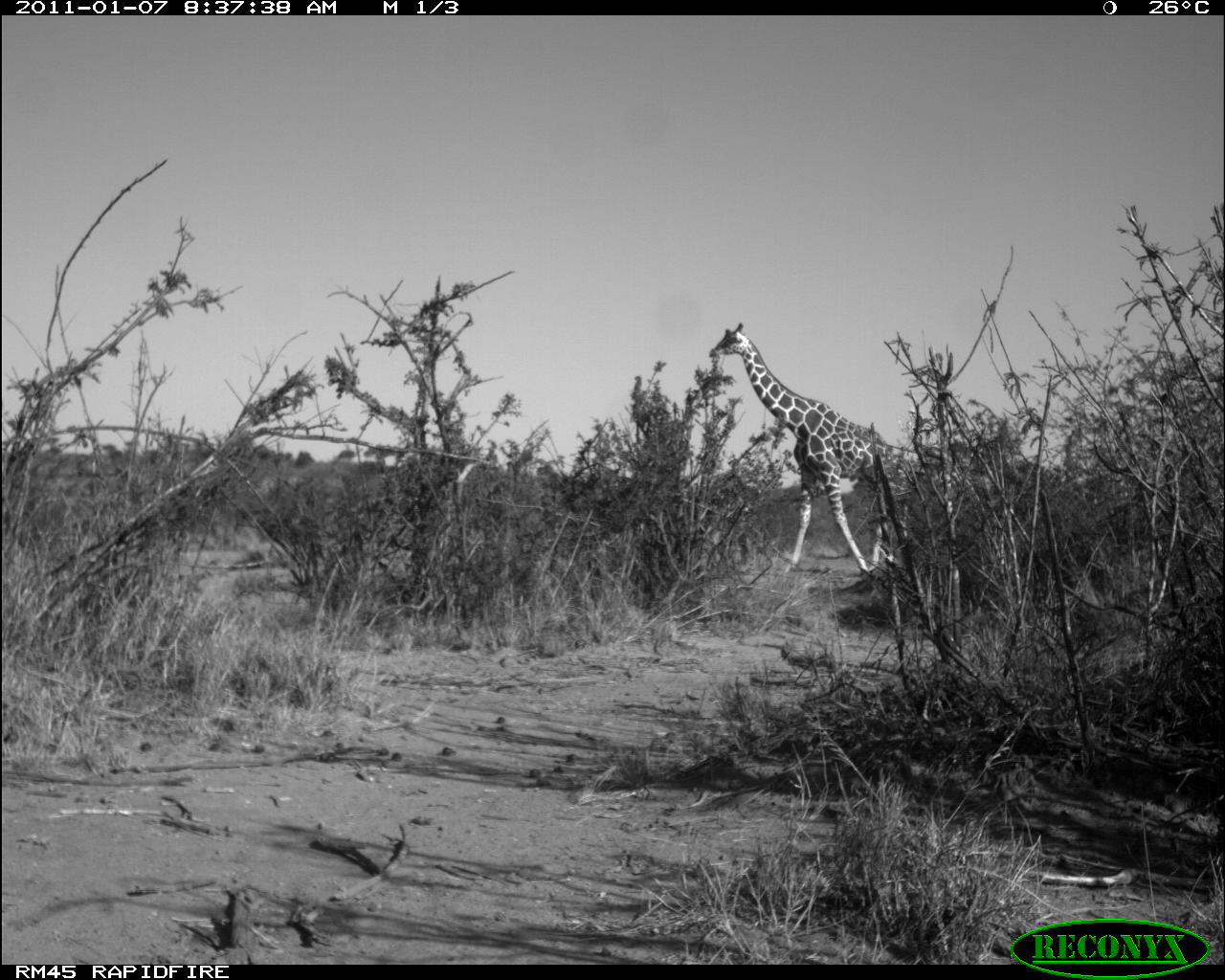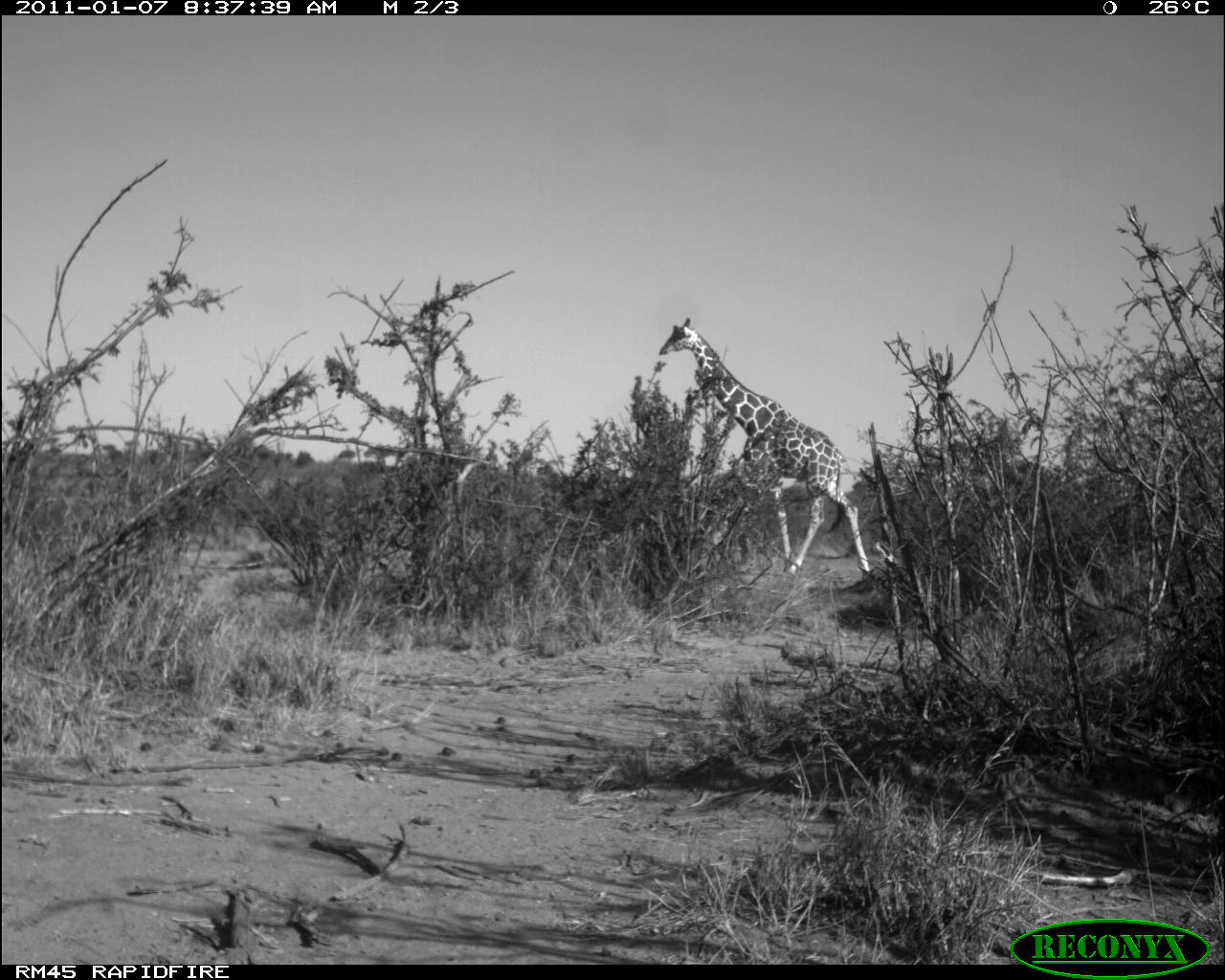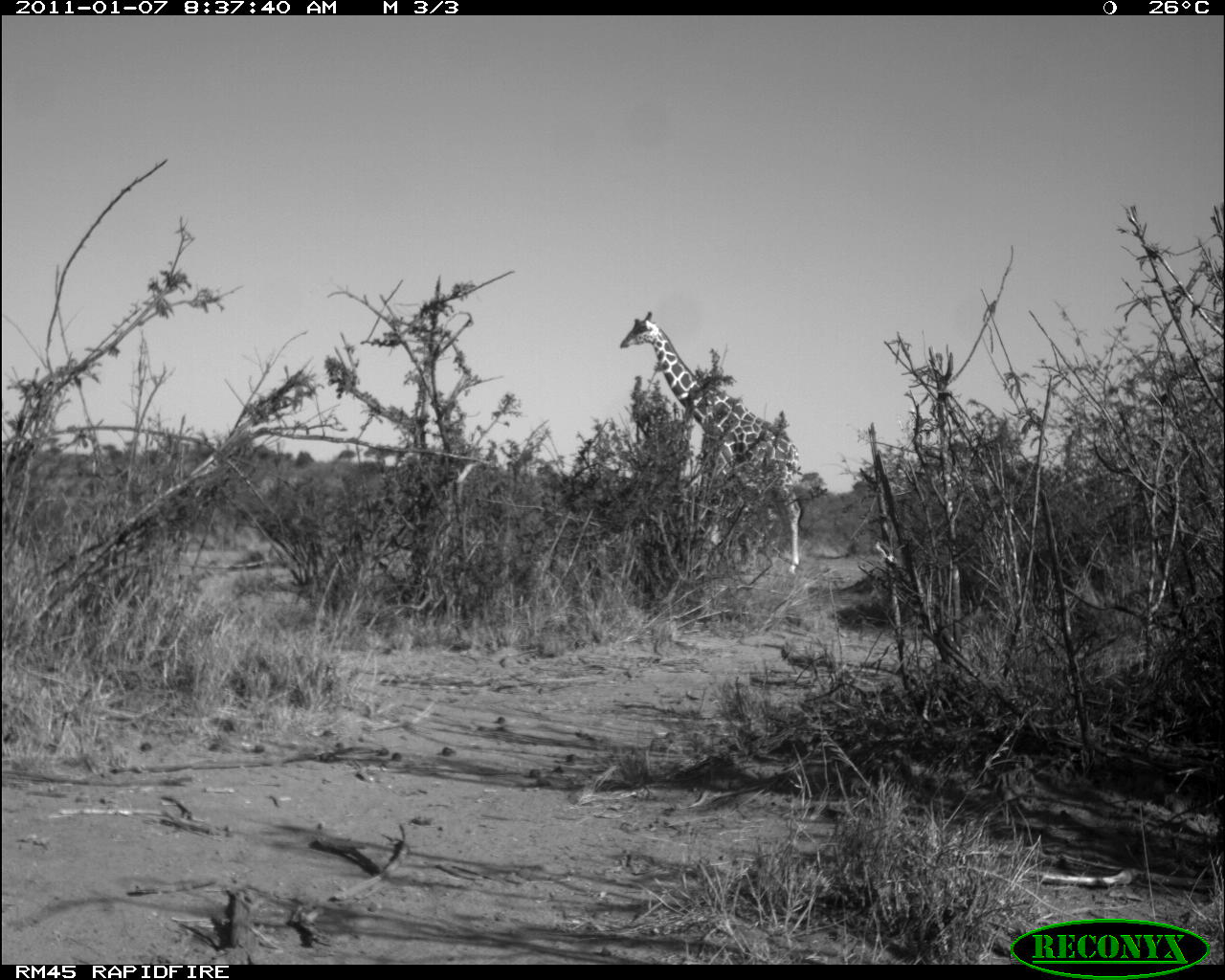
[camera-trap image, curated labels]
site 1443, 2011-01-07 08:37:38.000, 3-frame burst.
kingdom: Animalia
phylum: Chordata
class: Mammalia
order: Artiodactyla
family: Bovidae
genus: Madoqua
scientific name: Madoqua guentheri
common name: günther's dik-dik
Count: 1.